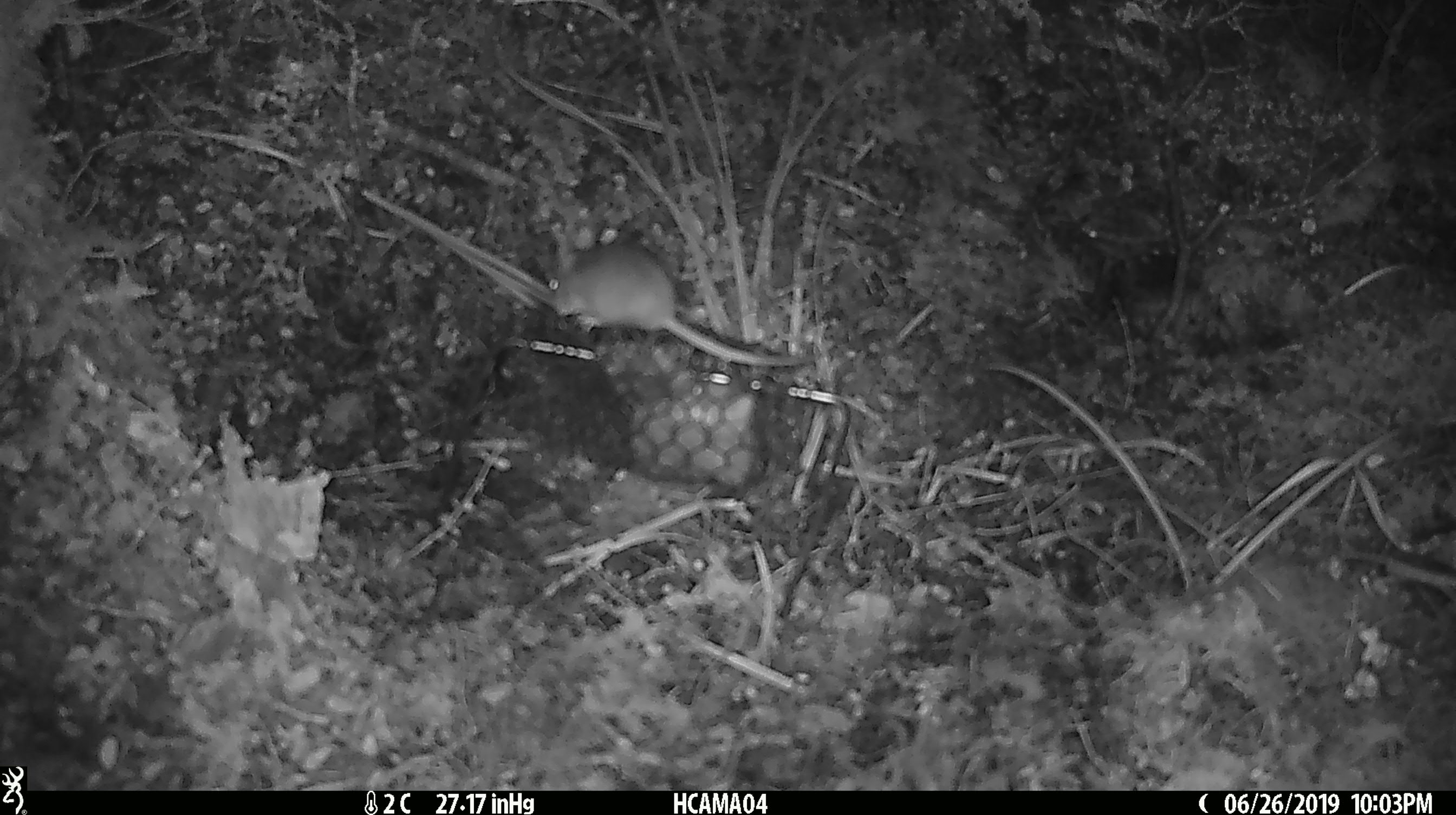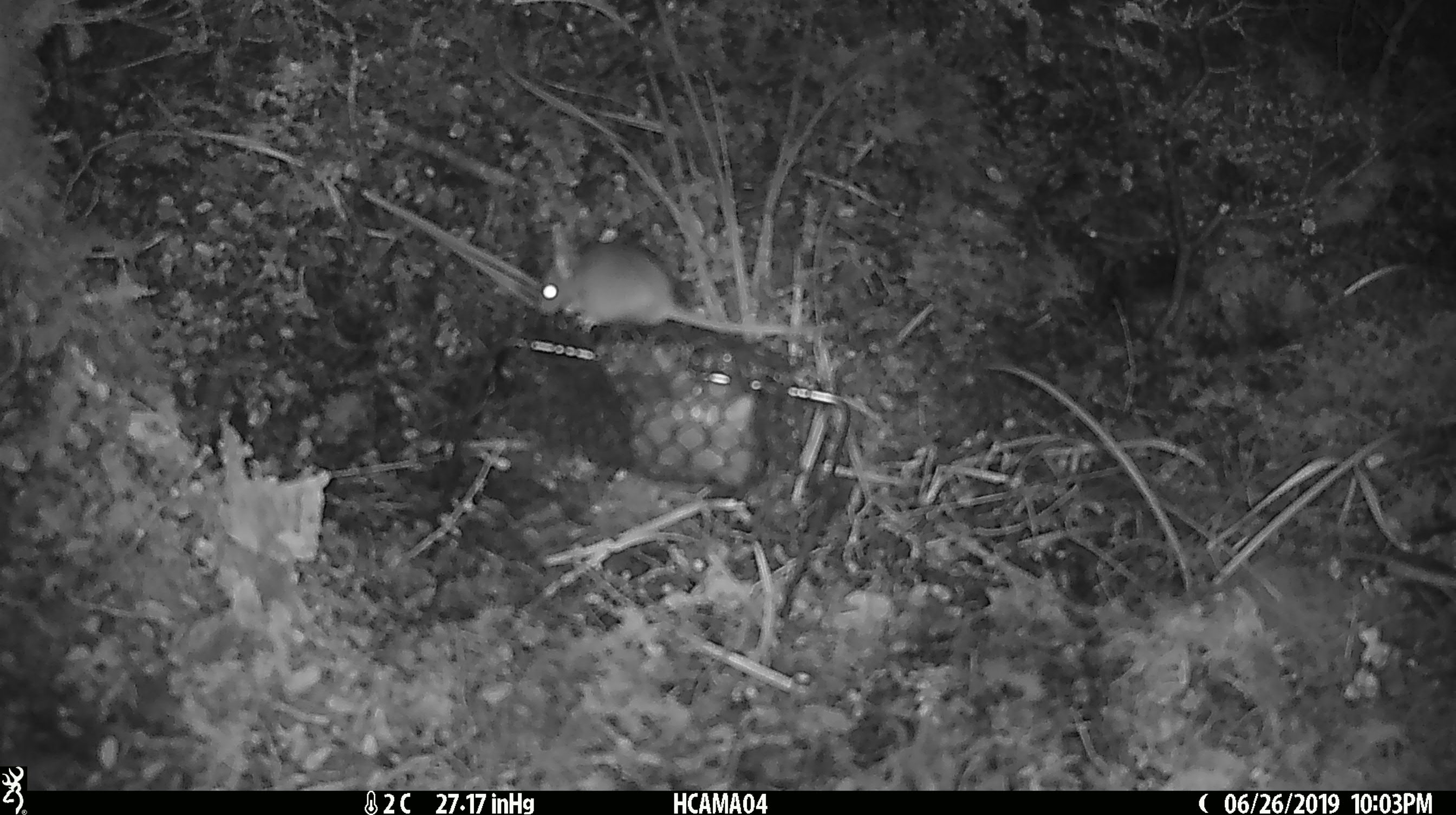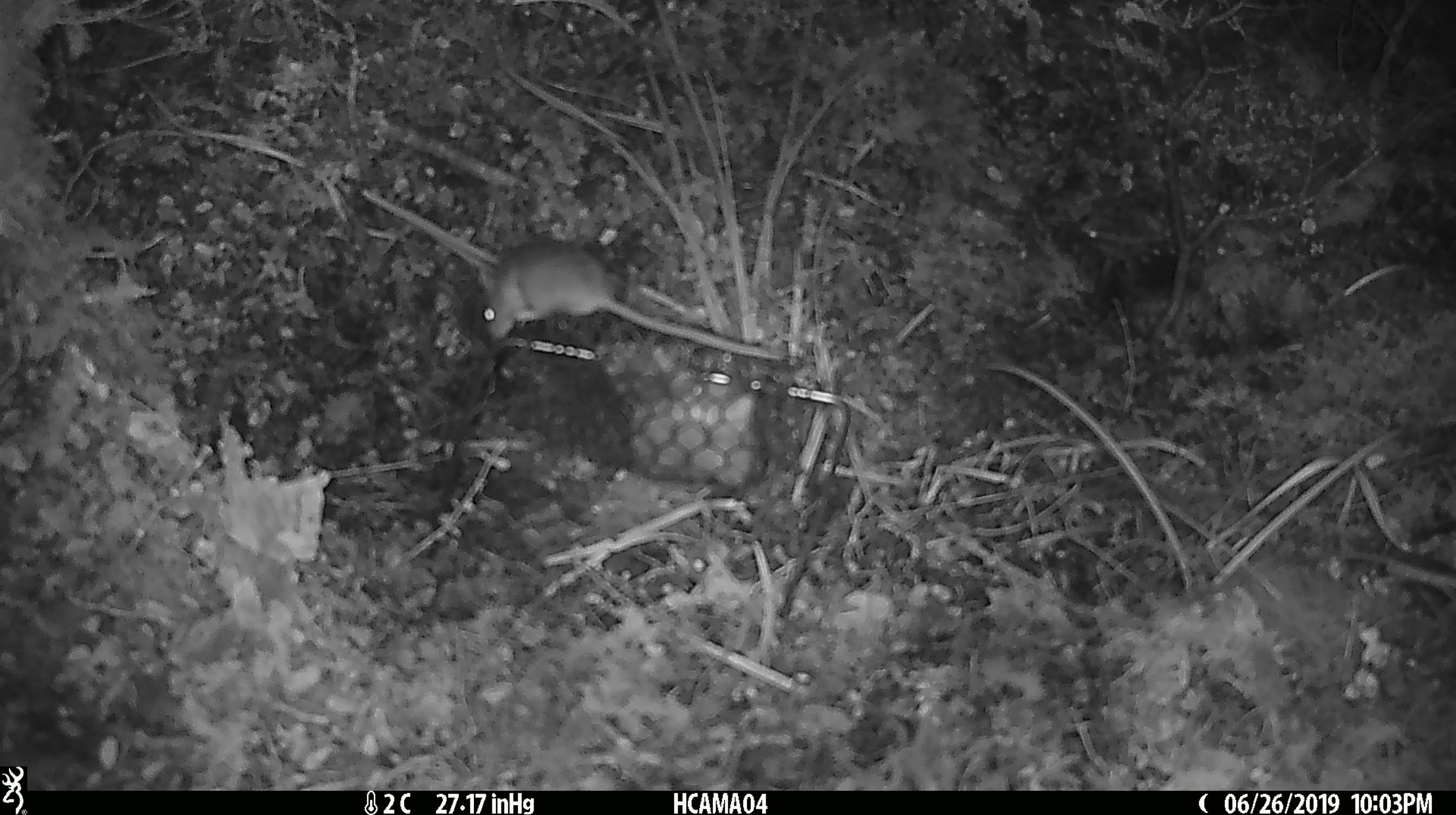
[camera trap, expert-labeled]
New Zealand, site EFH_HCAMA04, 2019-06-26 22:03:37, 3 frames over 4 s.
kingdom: Animalia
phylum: Chordata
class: Mammalia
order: Rodentia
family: Muridae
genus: Mus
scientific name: Mus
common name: mouse